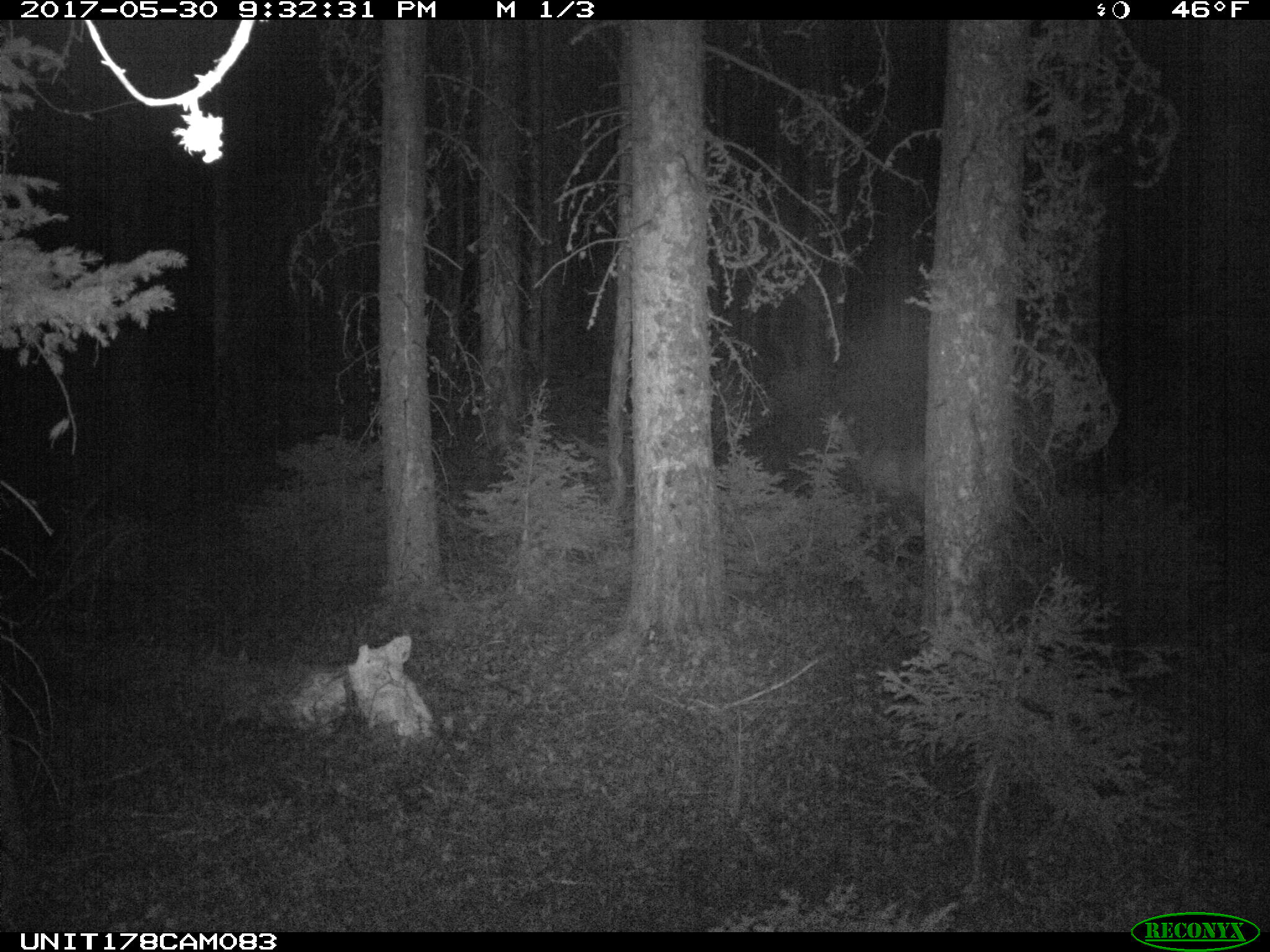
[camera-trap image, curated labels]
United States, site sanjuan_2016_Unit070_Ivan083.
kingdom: Animalia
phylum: Chordata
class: Mammalia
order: Artiodactyla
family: Cervidae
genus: Odocoileus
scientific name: Odocoileus hemionus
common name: mule deer